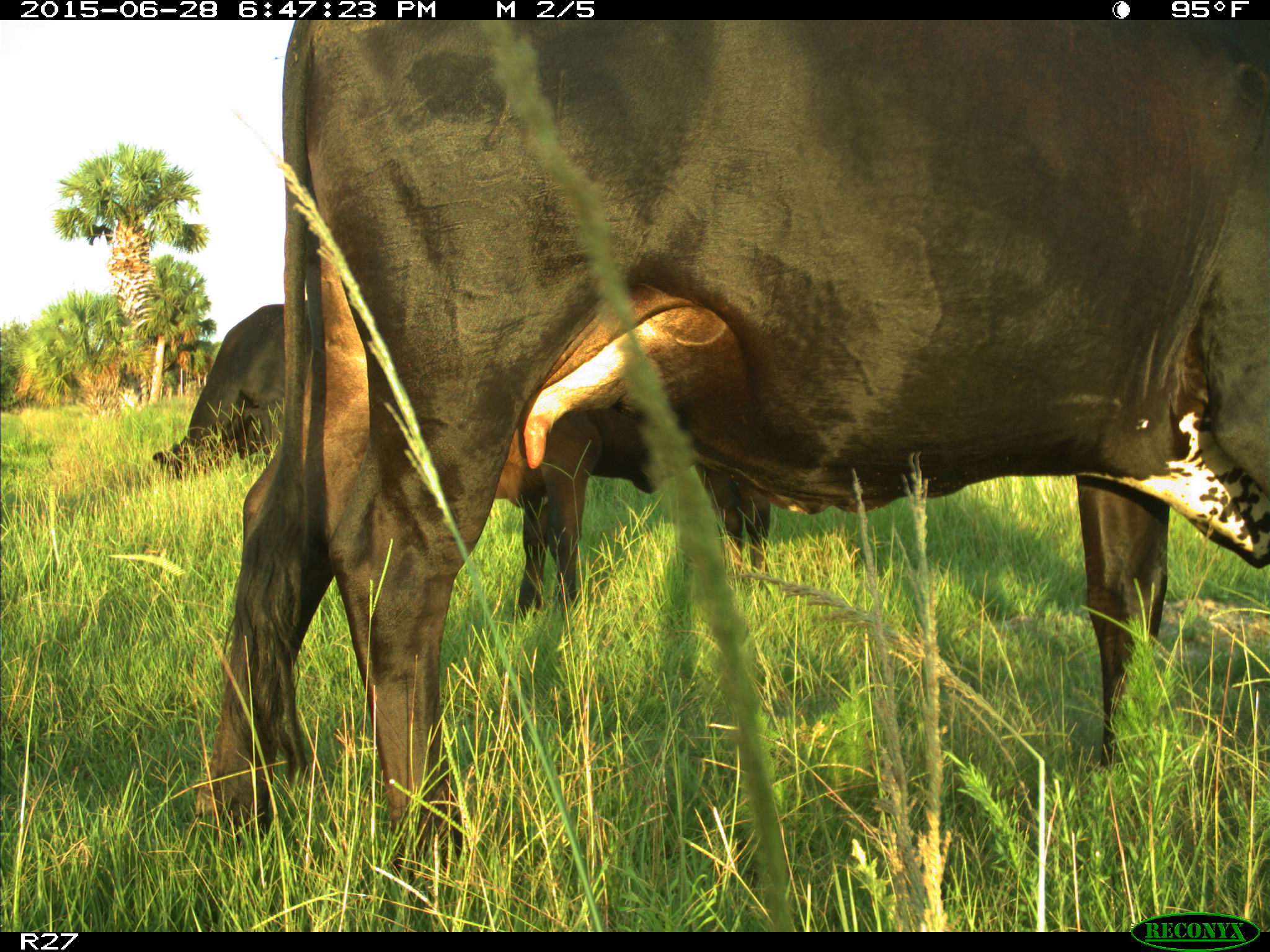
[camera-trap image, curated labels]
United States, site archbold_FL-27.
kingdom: Animalia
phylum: Chordata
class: Mammalia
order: Artiodactyla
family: Bovidae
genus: Bos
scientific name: Bos taurus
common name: domestic cow